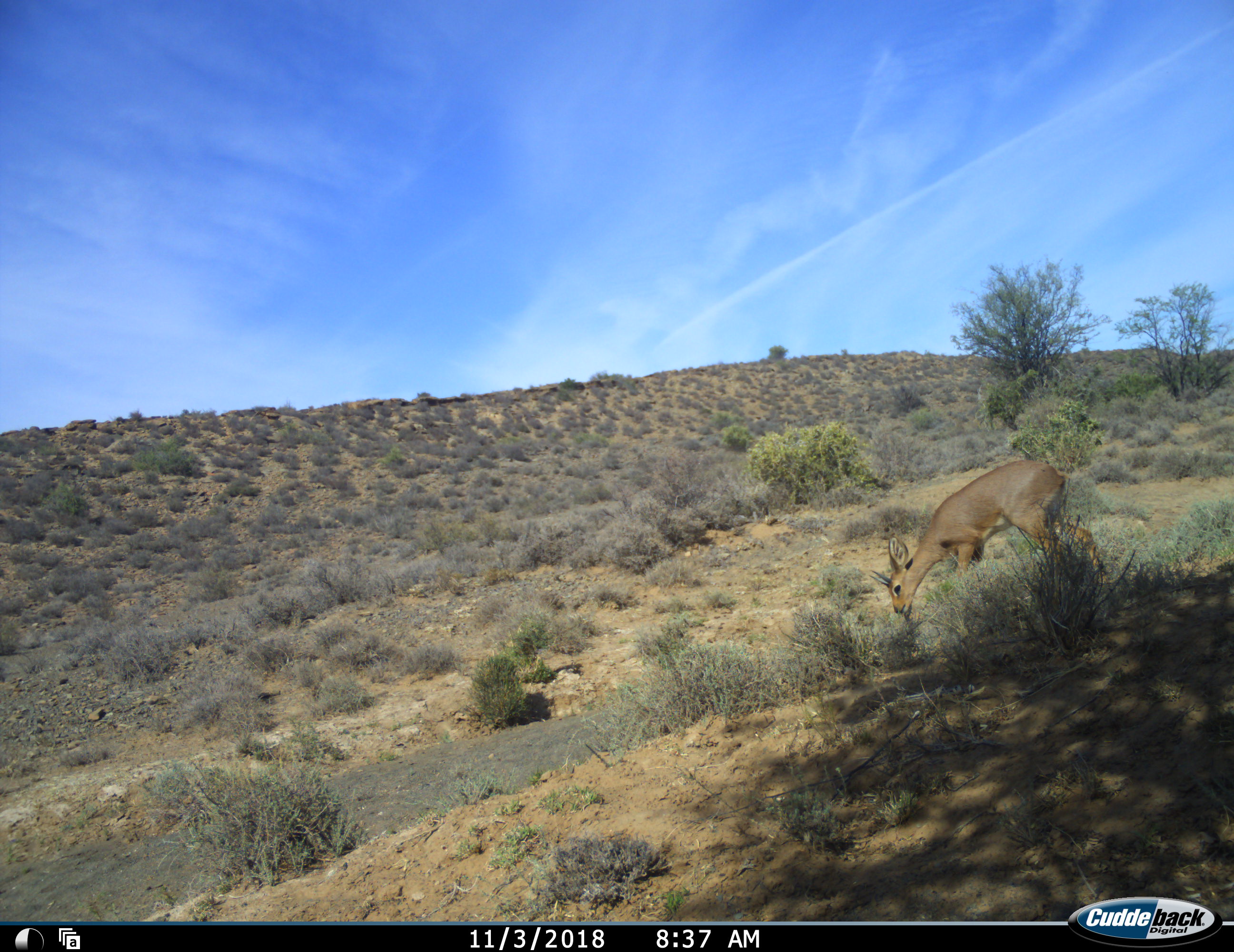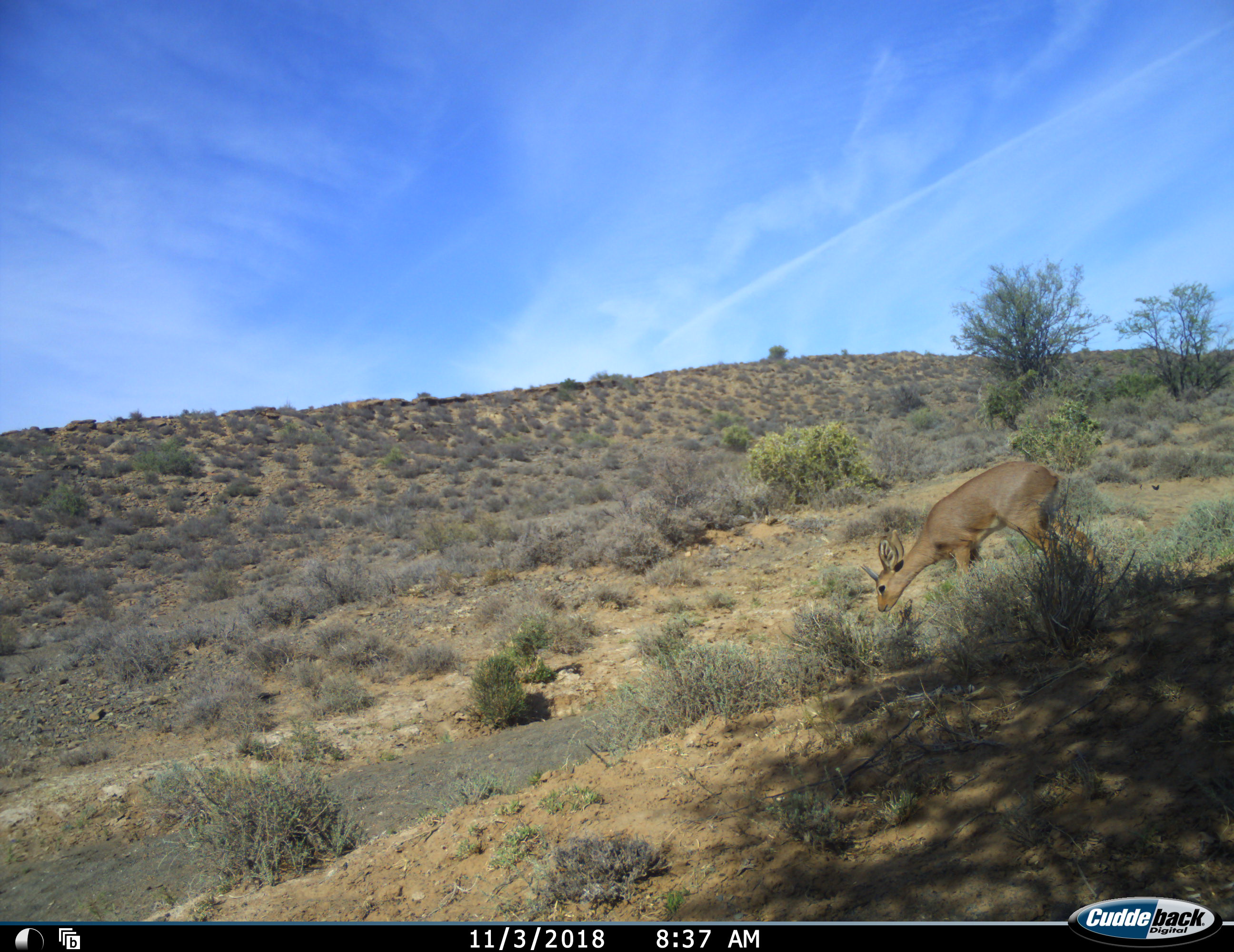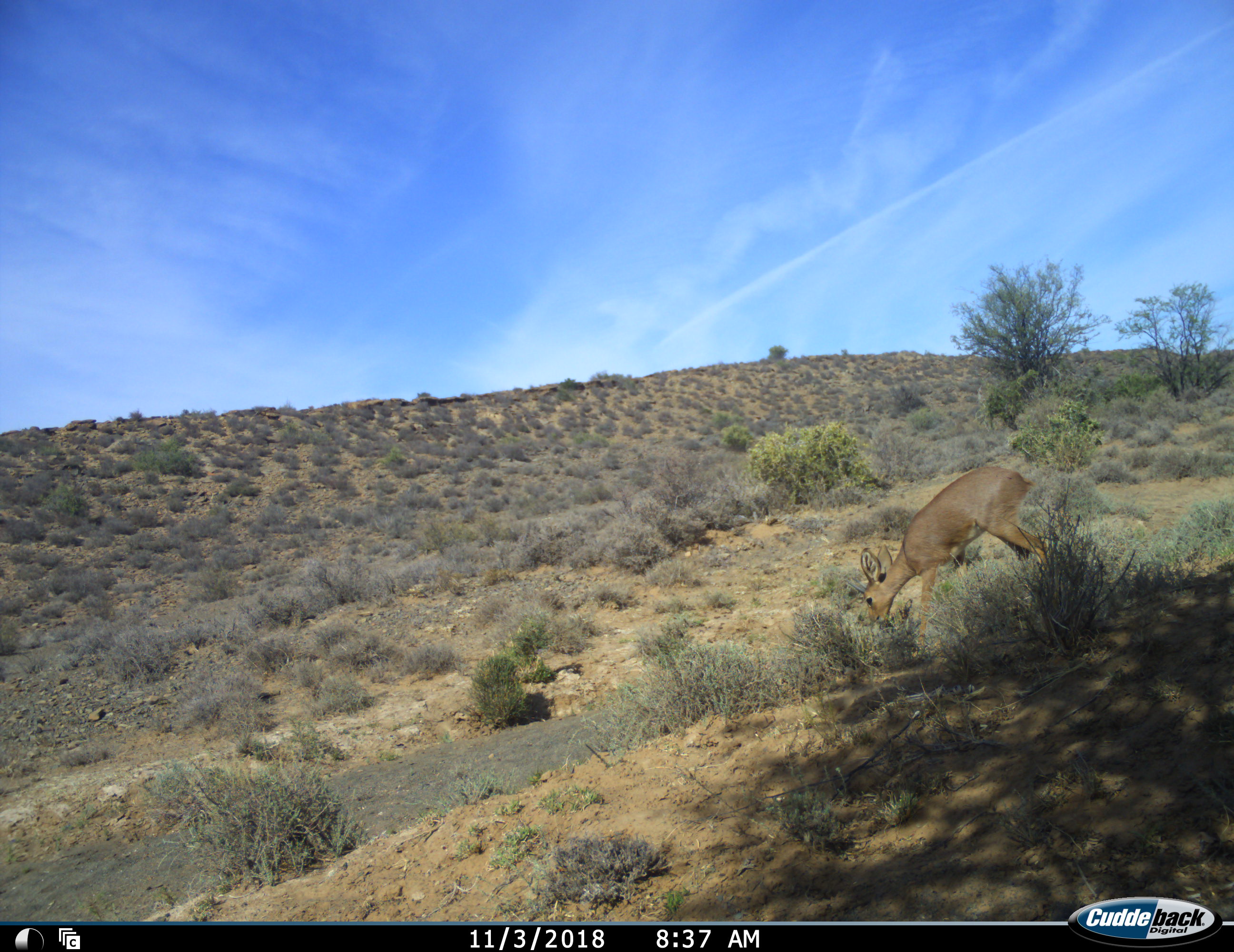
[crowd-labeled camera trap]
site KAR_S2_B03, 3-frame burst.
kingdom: Animalia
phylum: Chordata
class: Mammalia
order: Artiodactyla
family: Bovidae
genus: Raphicerus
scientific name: Raphicerus campestris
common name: steenbok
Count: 1.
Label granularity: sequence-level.